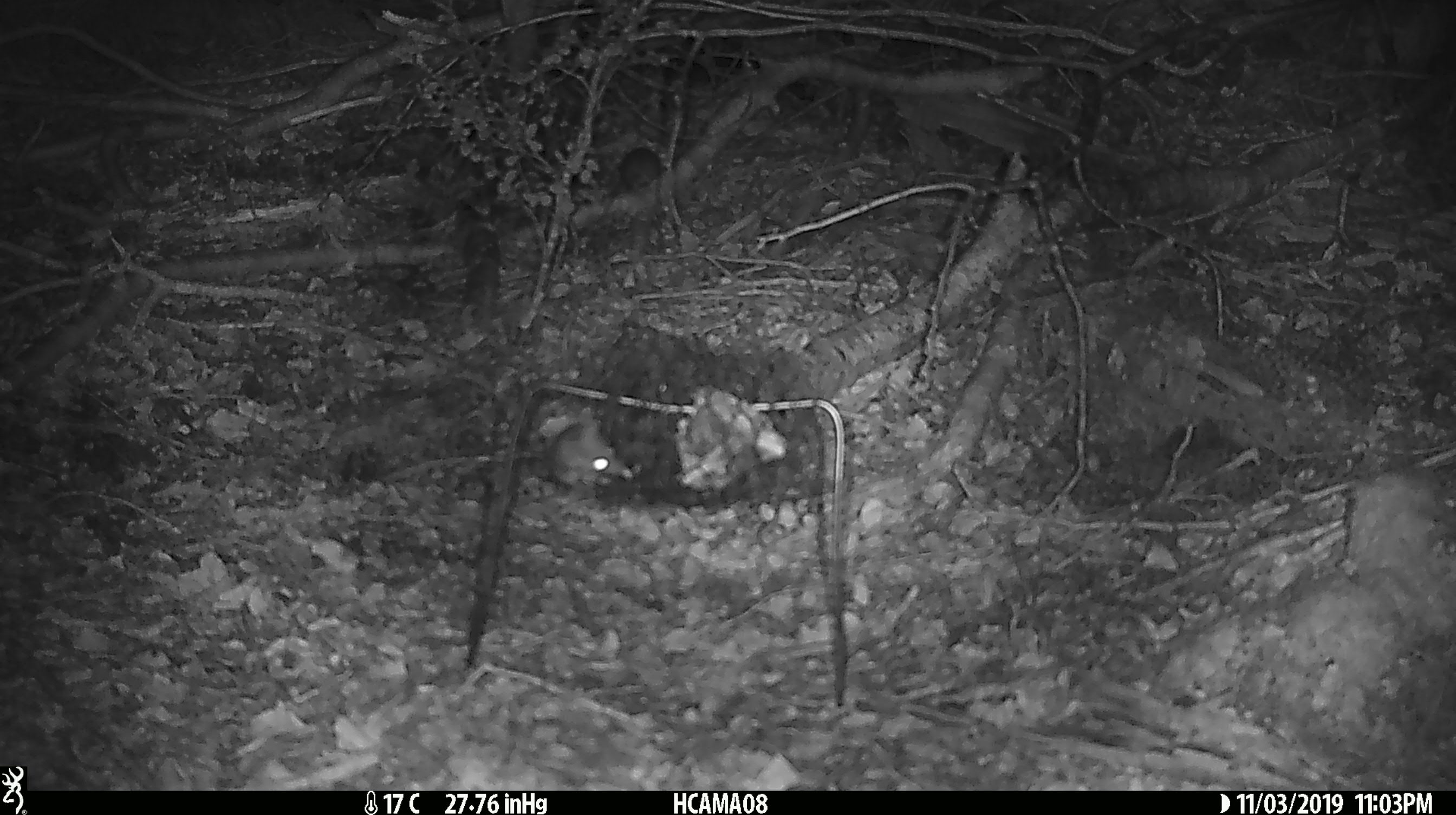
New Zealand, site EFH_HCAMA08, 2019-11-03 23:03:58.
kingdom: Animalia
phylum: Chordata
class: Mammalia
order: Rodentia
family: Muridae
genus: Mus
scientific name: Mus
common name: mouse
Mouse (Mus).